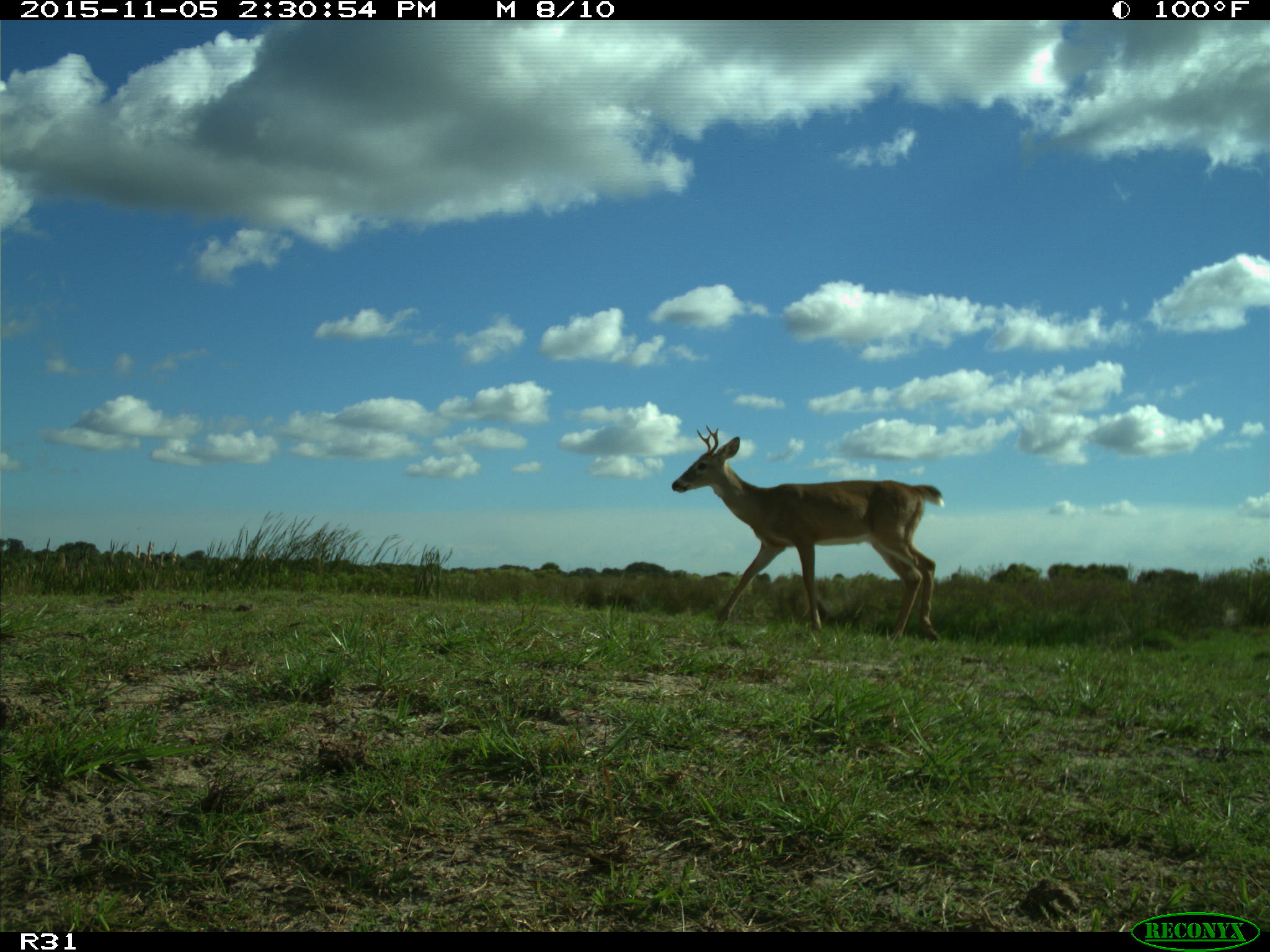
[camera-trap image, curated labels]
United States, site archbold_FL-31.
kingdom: Animalia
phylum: Chordata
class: Mammalia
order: Artiodactyla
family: Cervidae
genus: Odocoileus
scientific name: Odocoileus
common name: deer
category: unidentified deer